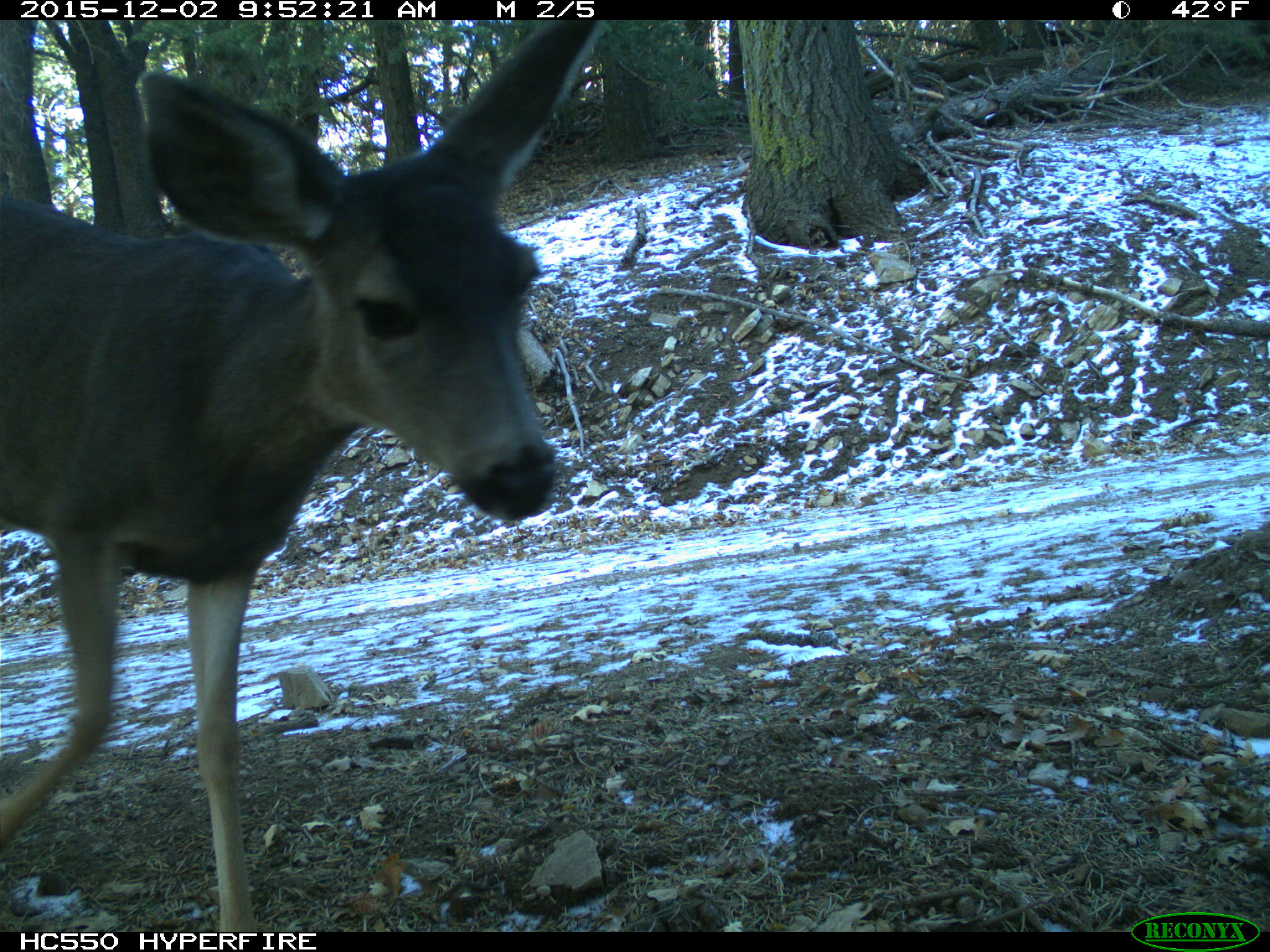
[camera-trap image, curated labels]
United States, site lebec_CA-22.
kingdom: Animalia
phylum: Chordata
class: Mammalia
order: Artiodactyla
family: Cervidae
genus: Odocoileus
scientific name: Odocoileus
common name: deer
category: unidentified deer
Unidentified deer (deer) (Odocoileus).